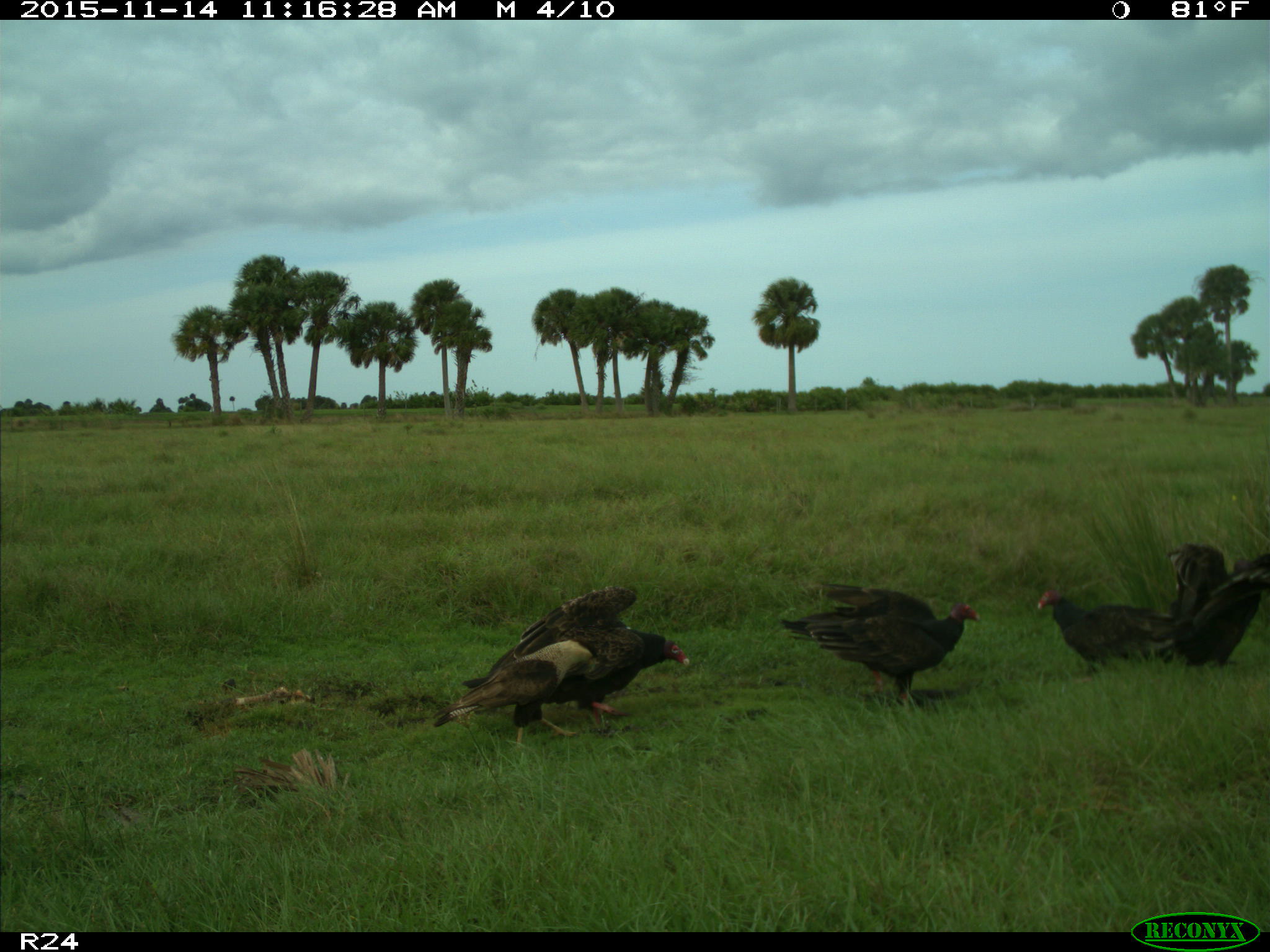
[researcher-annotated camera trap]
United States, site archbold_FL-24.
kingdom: Animalia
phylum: Chordata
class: Aves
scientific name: Aves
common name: birds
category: unidentified bird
Unidentified bird (birds) (Aves).